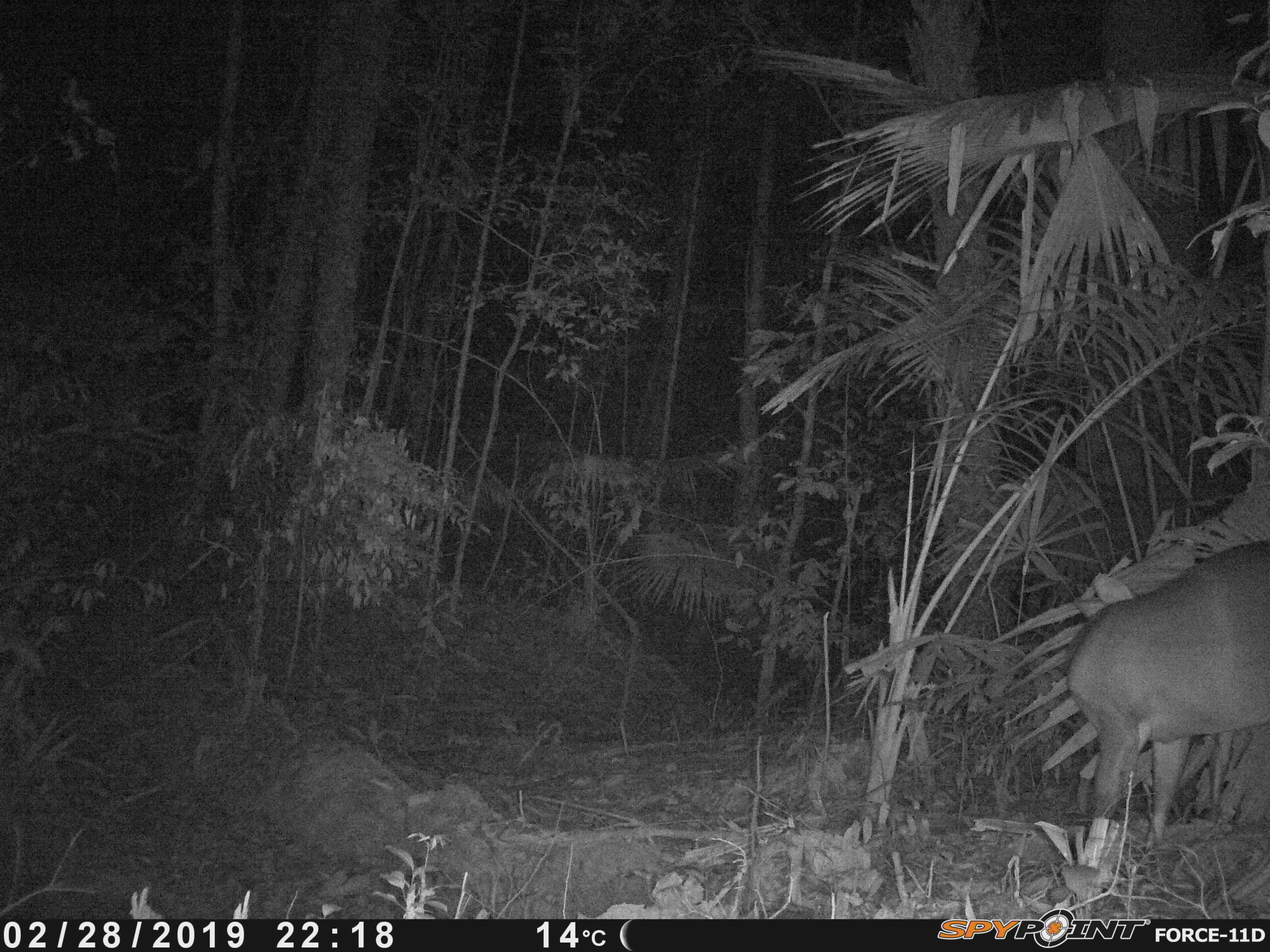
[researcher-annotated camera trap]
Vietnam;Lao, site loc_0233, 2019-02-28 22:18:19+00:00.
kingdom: Animalia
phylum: Chordata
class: Mammalia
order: Artiodactyla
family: Cervidae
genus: Muntiacus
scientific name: Muntiacus vuquangensis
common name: large-antlered muntjac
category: large antlered muntjac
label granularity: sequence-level